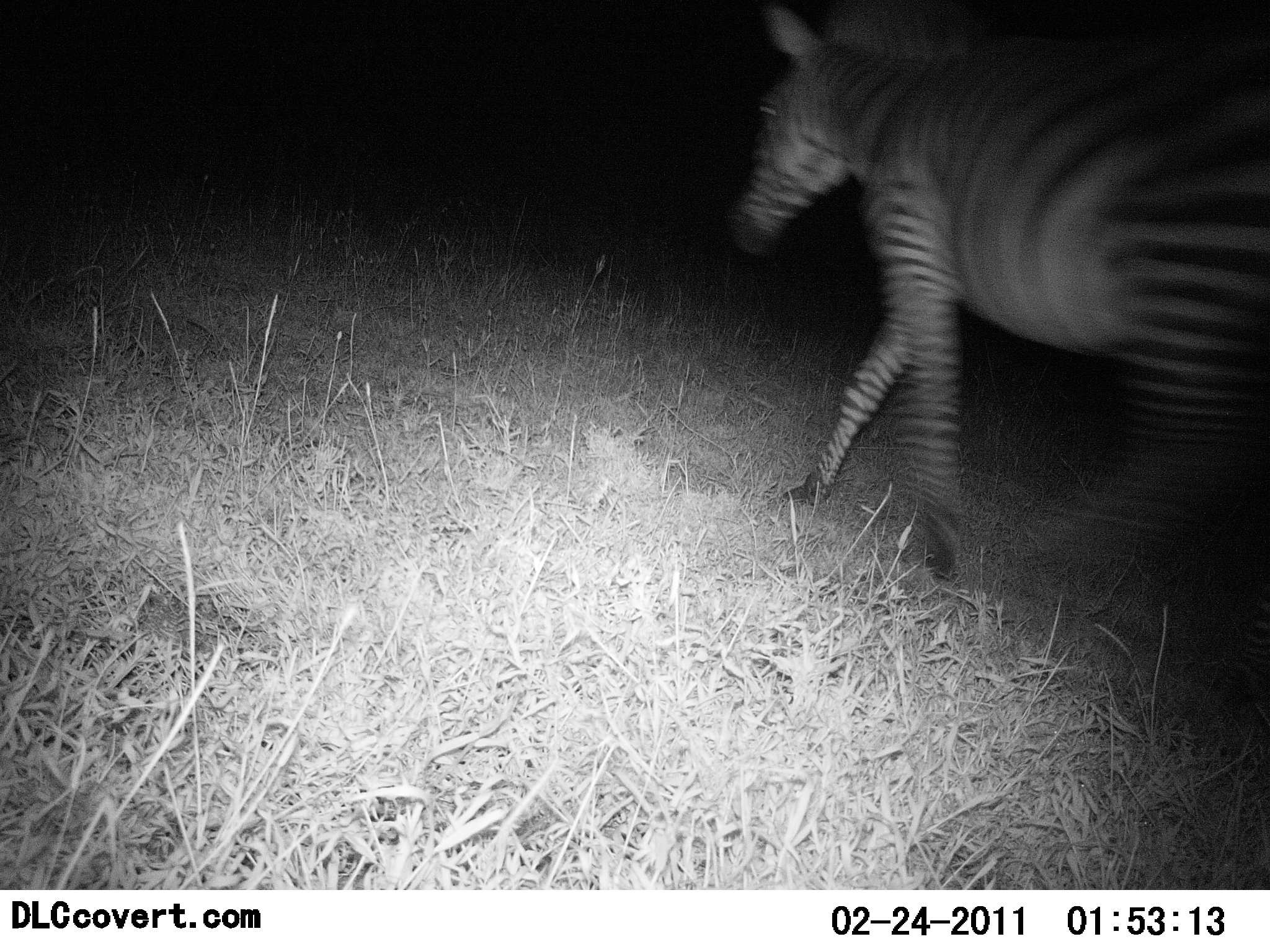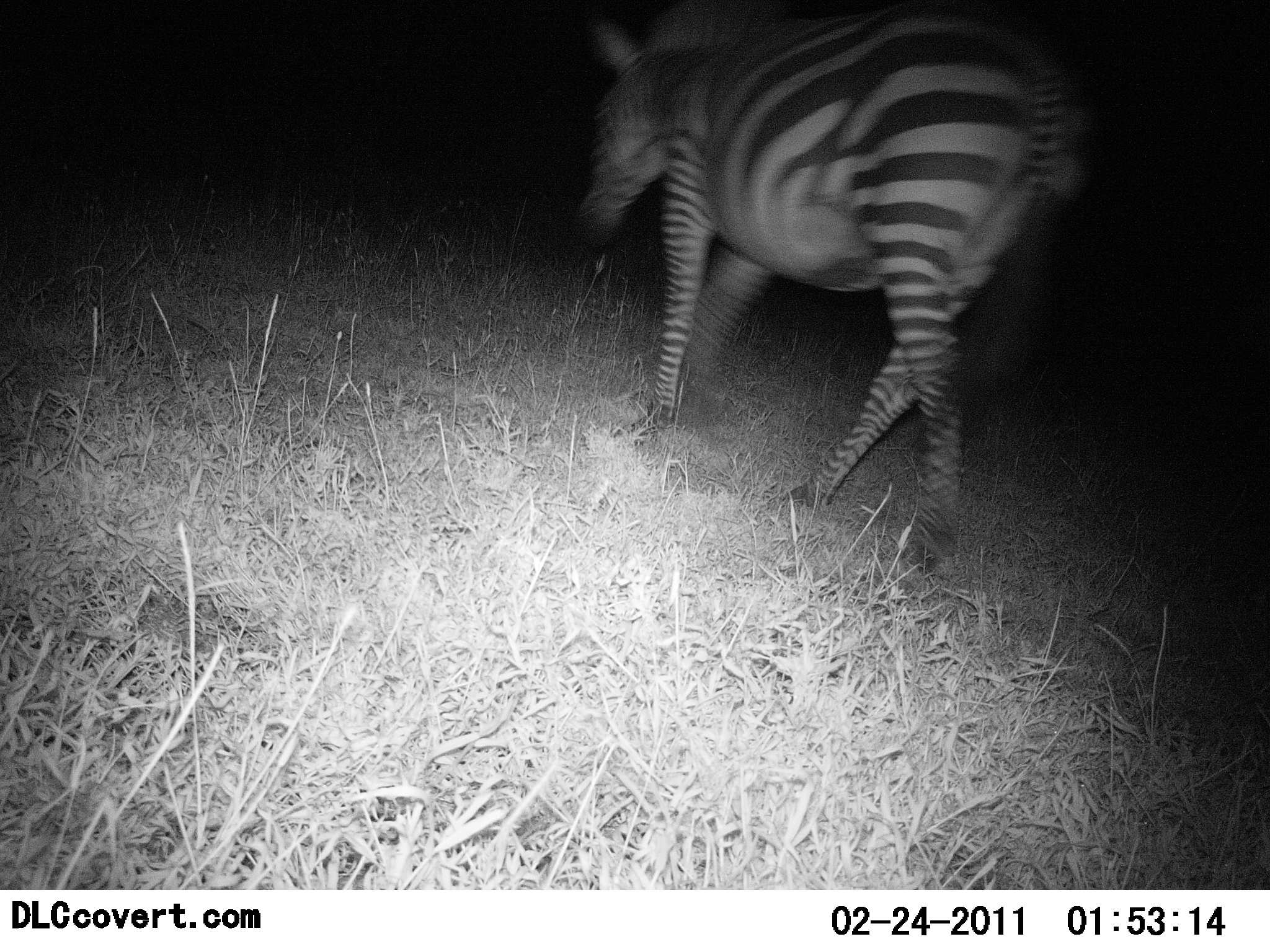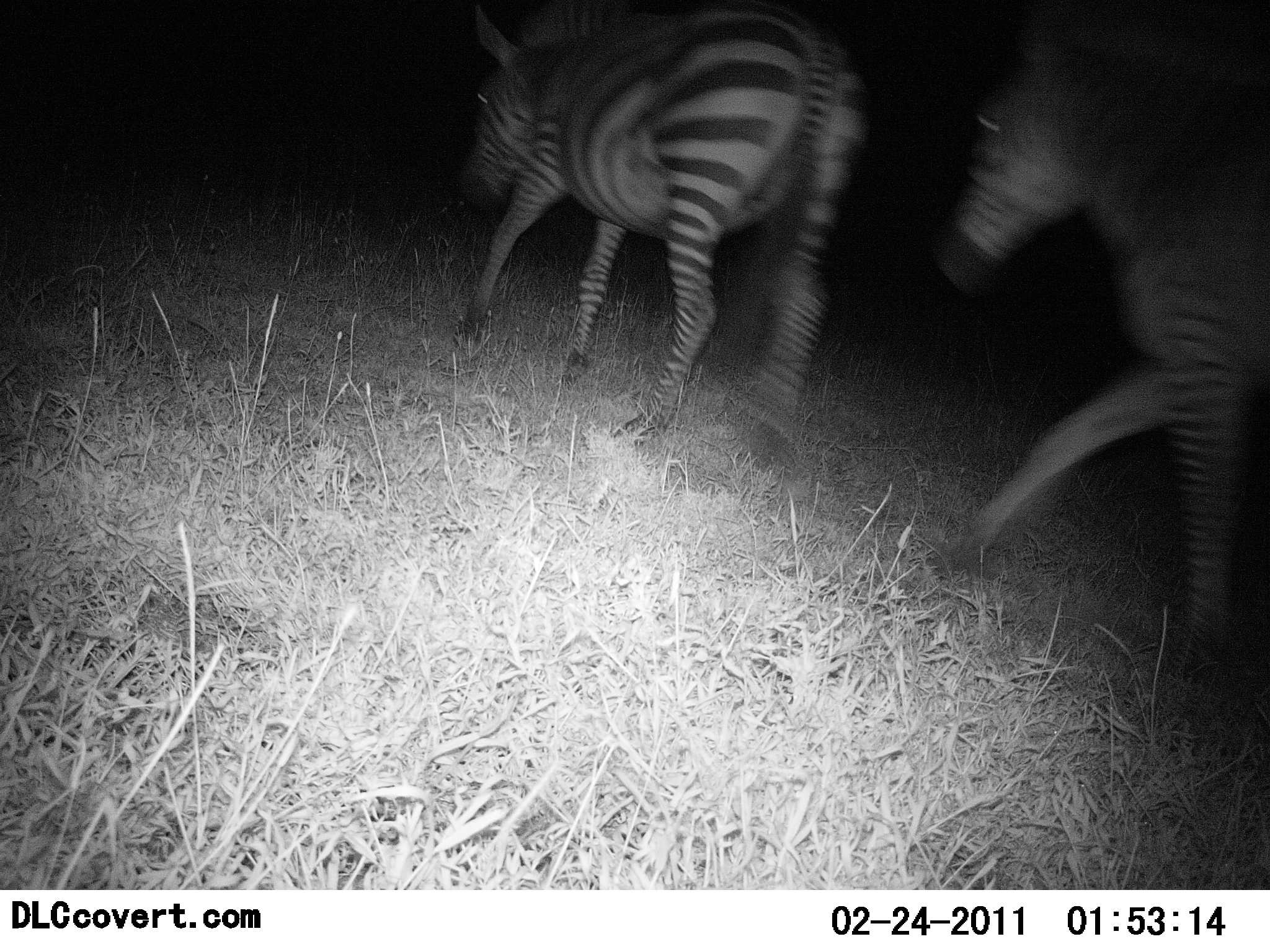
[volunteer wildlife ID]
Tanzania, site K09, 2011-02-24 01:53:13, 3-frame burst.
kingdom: Animalia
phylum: Chordata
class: Mammalia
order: Perissodactyla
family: Equidae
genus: Equus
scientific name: Equus quagga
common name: plains zebra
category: zebra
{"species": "zebra (plains zebra) (Equus quagga)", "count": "2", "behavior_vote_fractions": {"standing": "0%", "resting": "0%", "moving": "100%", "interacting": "0%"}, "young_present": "0%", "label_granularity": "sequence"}